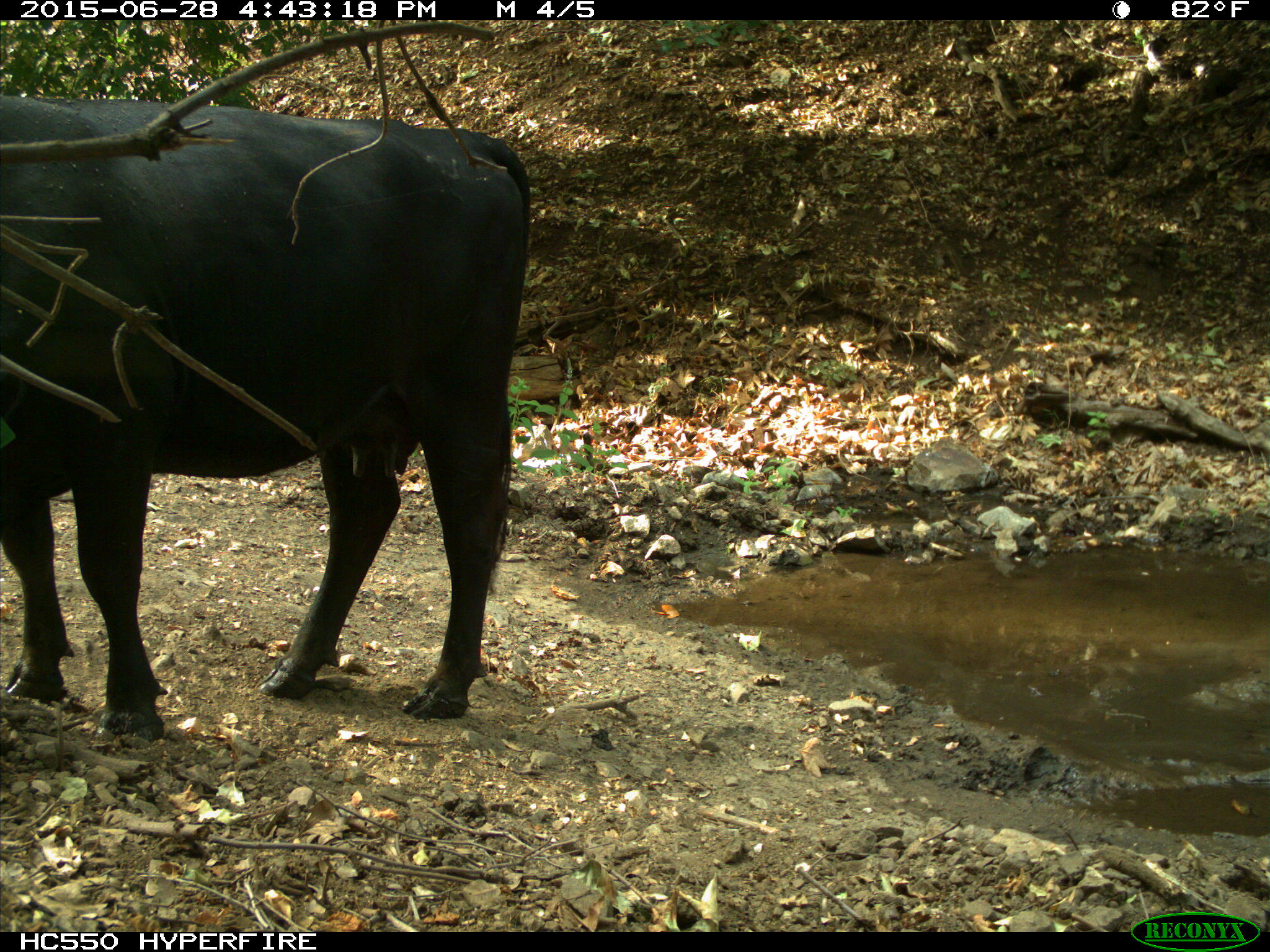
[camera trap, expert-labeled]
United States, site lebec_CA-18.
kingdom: Animalia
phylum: Chordata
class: Mammalia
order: Artiodactyla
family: Bovidae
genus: Bos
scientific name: Bos taurus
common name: domestic cow